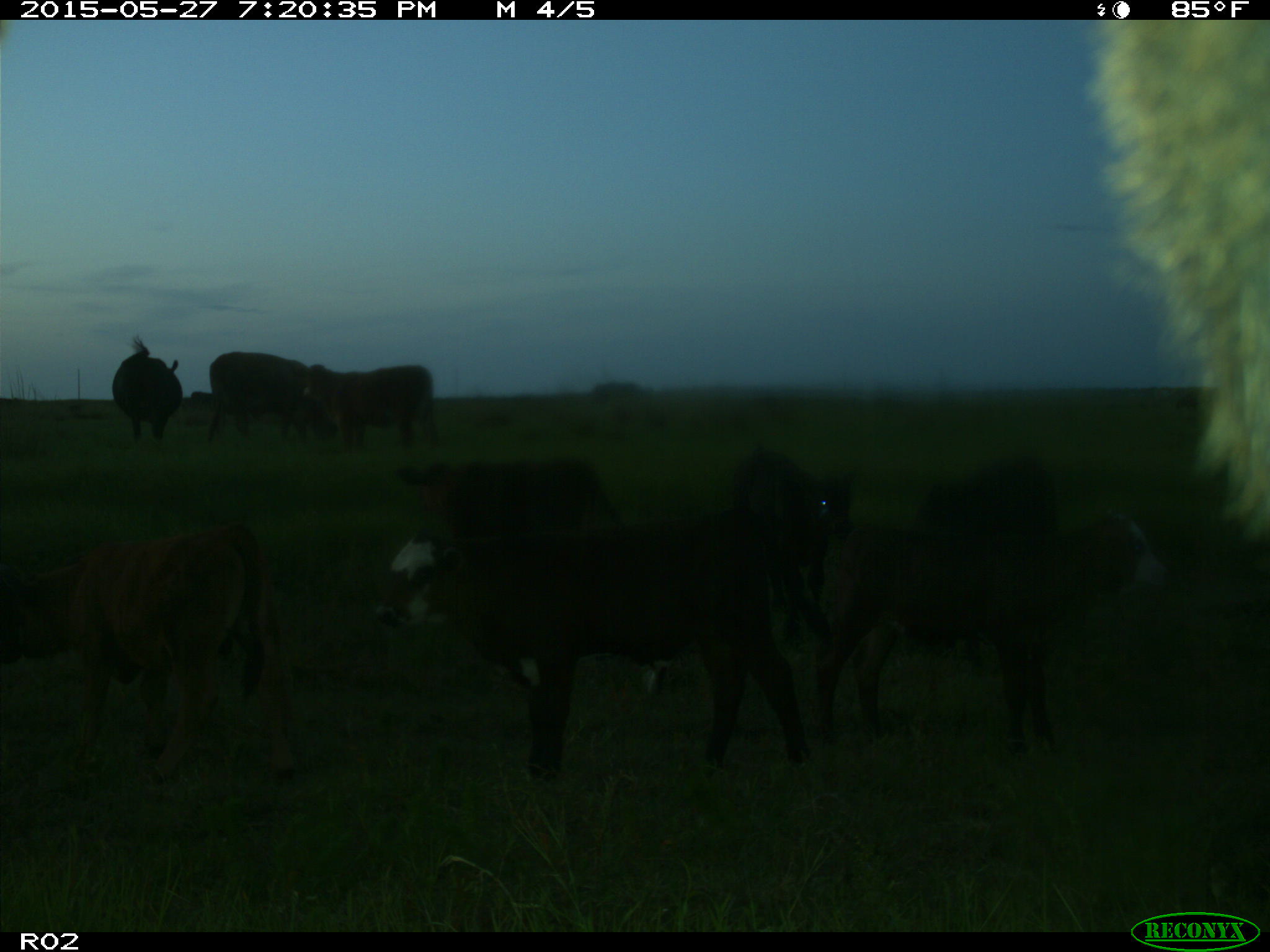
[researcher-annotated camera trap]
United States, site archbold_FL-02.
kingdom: Animalia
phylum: Chordata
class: Mammalia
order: Artiodactyla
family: Bovidae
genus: Bos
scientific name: Bos taurus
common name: domestic cow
Bos taurus (domestic cow).